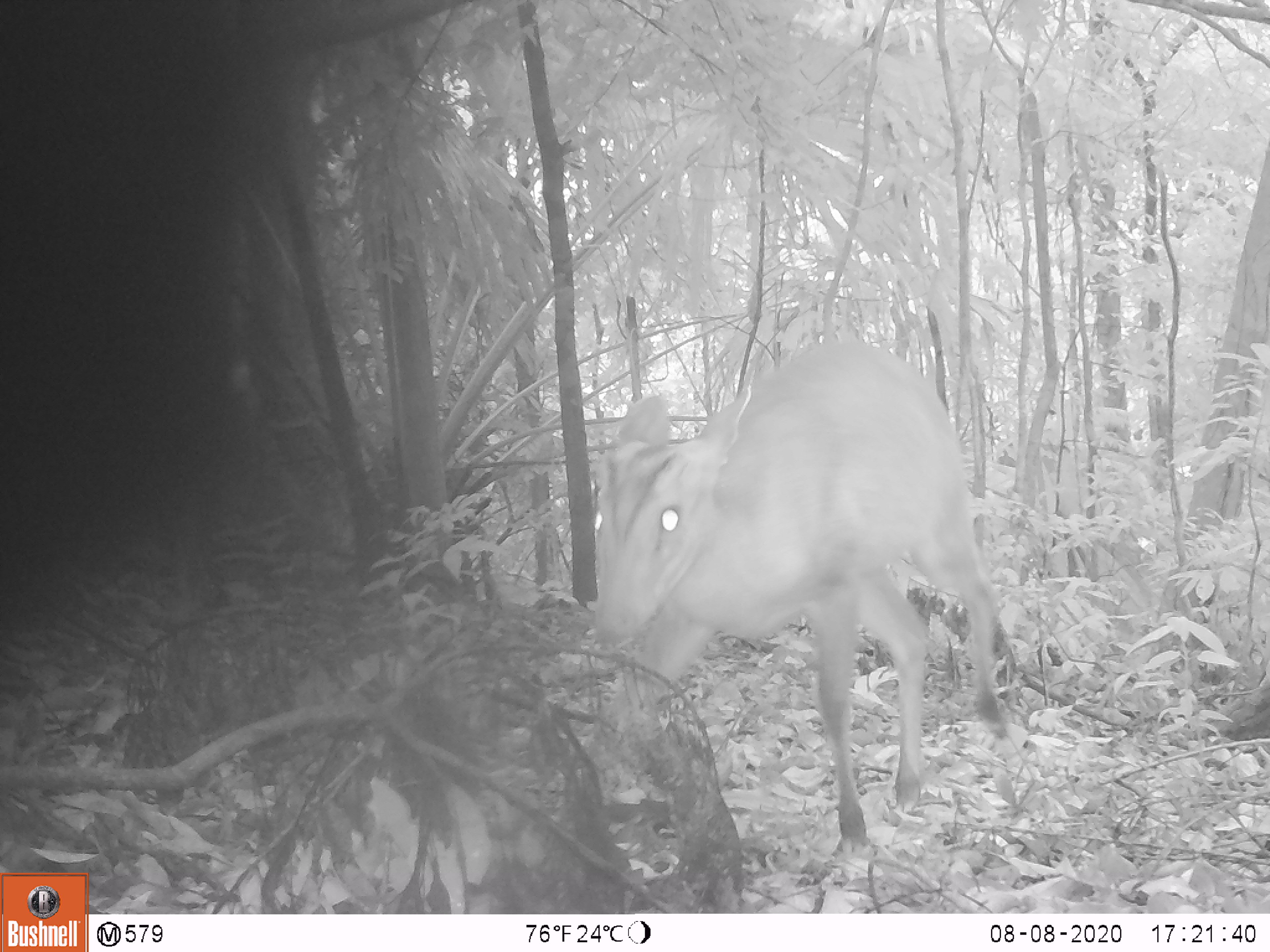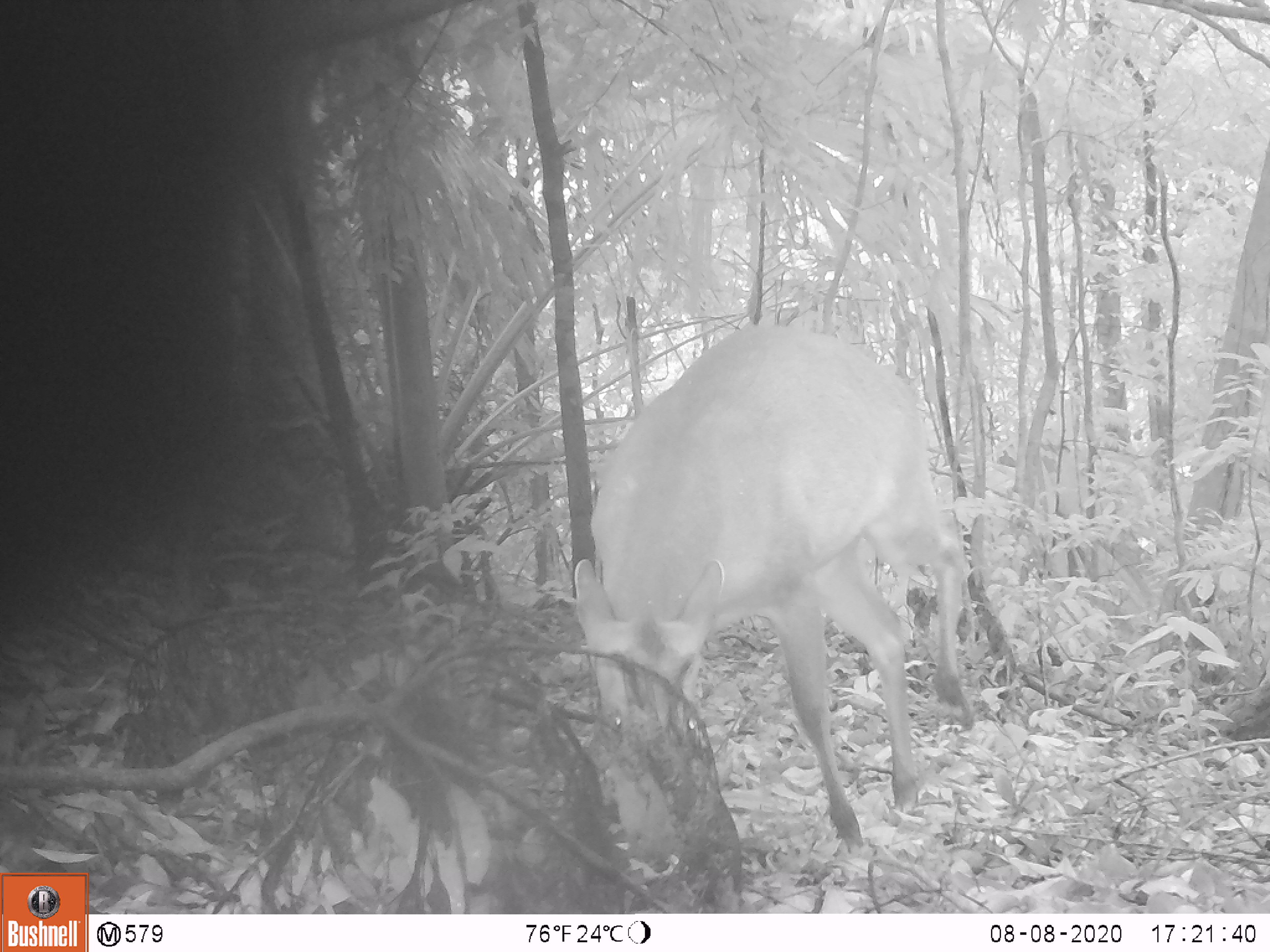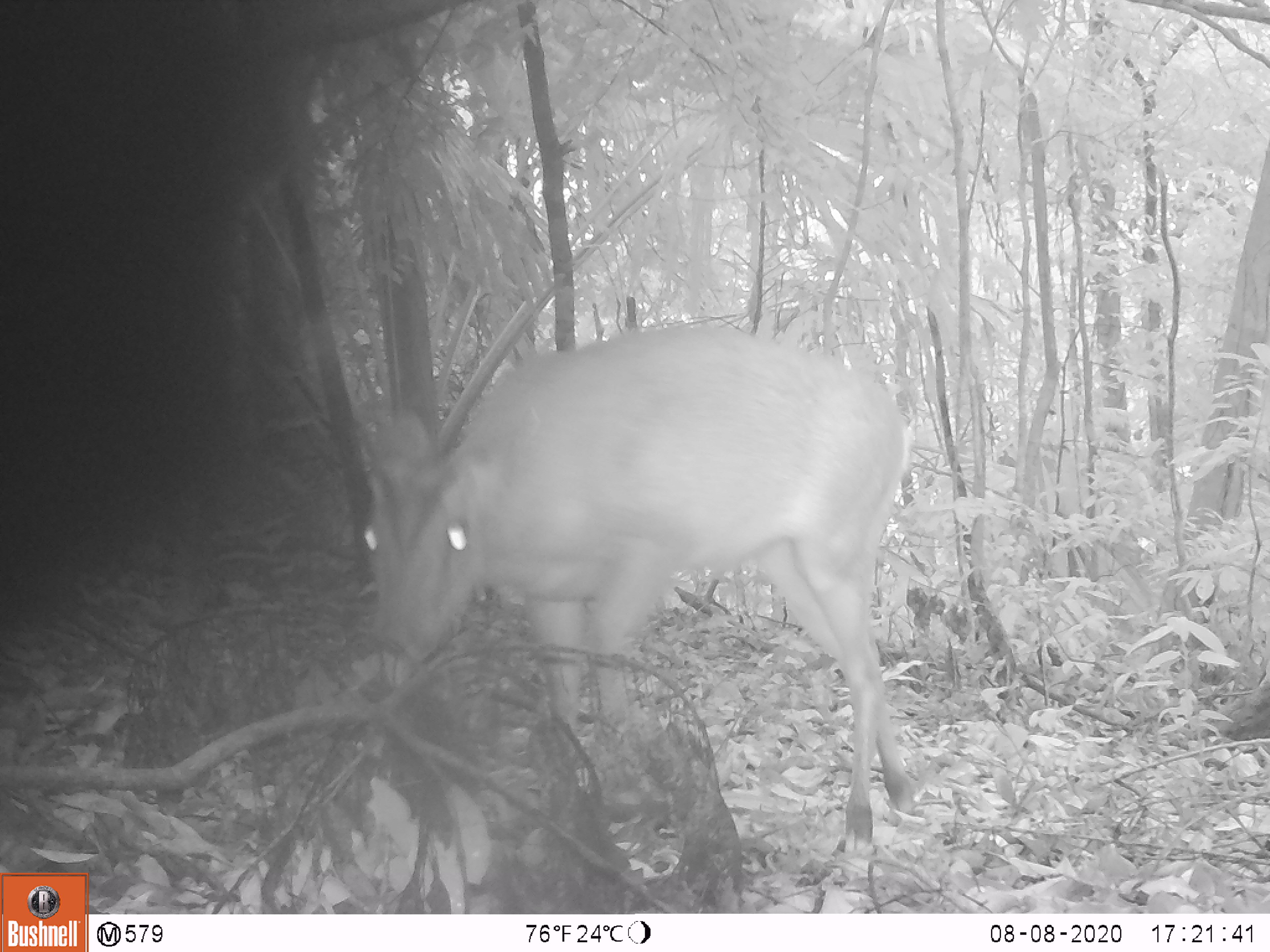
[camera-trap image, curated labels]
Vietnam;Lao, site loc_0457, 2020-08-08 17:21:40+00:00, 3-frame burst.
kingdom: Animalia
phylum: Chordata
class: Mammalia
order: Artiodactyla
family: Cervidae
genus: Muntiacus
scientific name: Muntiacus vuquangensis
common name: large-antlered muntjac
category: large antlered muntjac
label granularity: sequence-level